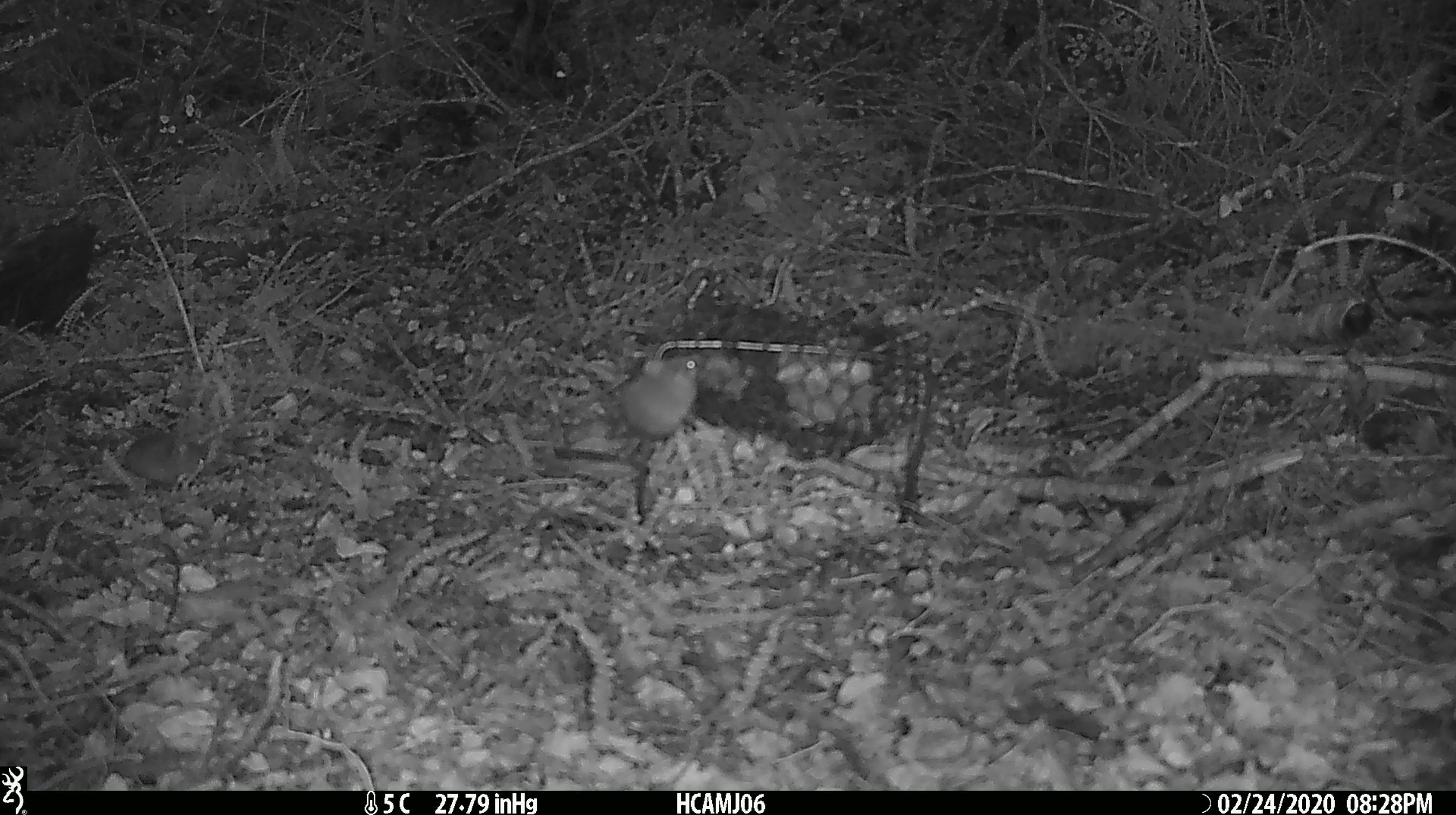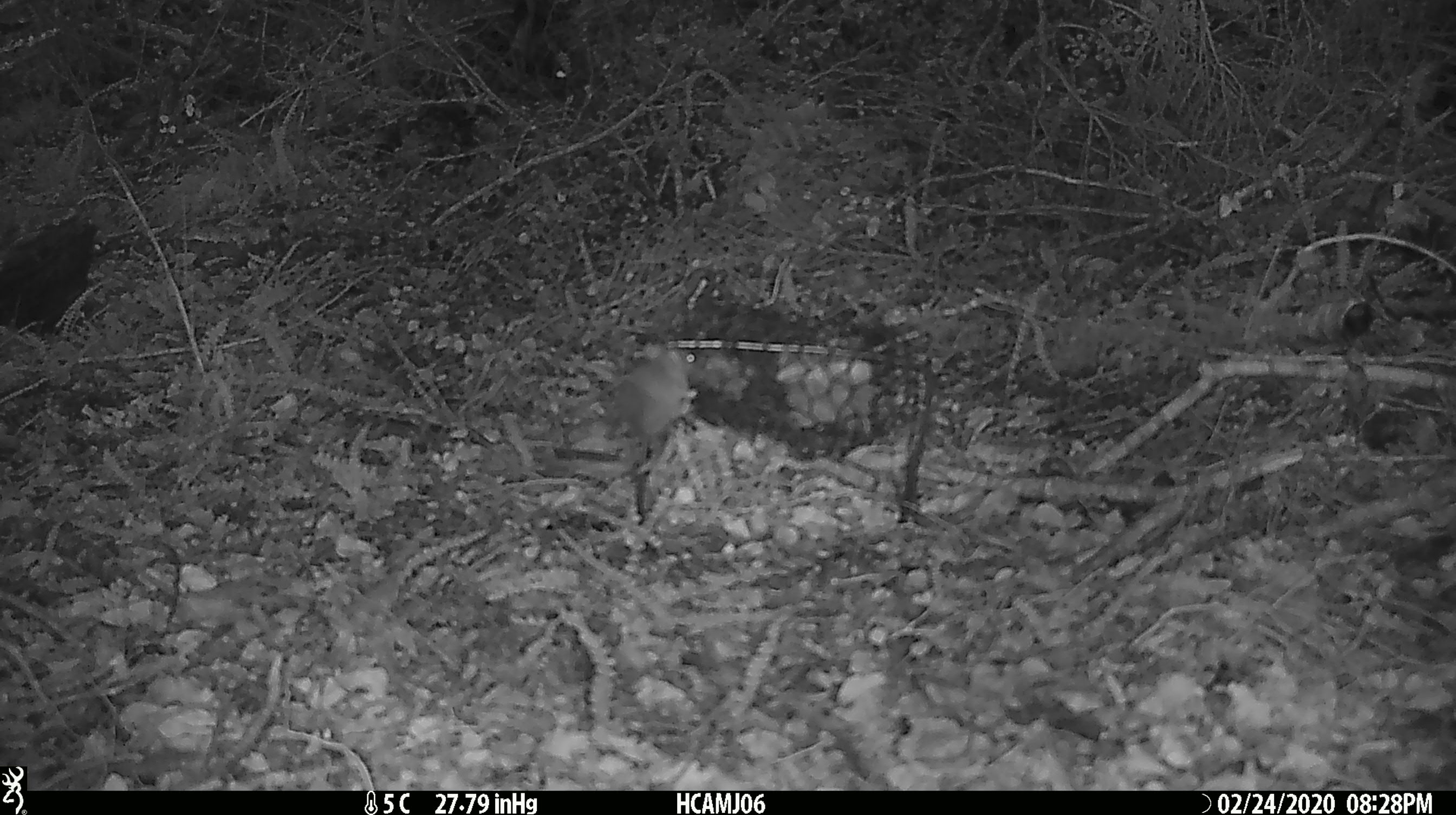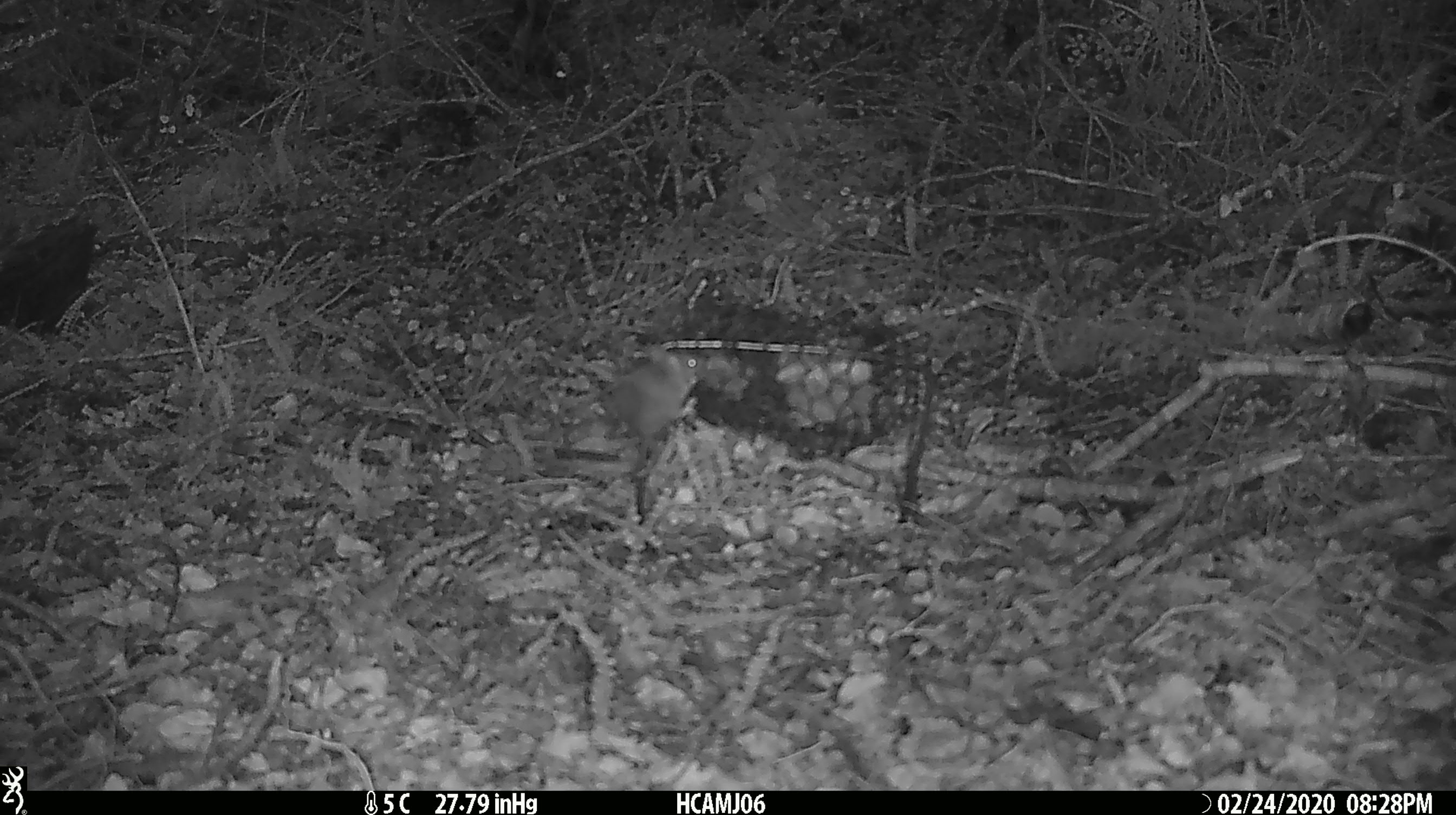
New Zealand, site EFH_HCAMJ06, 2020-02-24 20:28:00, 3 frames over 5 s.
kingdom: Animalia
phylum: Chordata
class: Mammalia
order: Rodentia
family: Muridae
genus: Mus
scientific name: Mus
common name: mouse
Mouse (Mus).